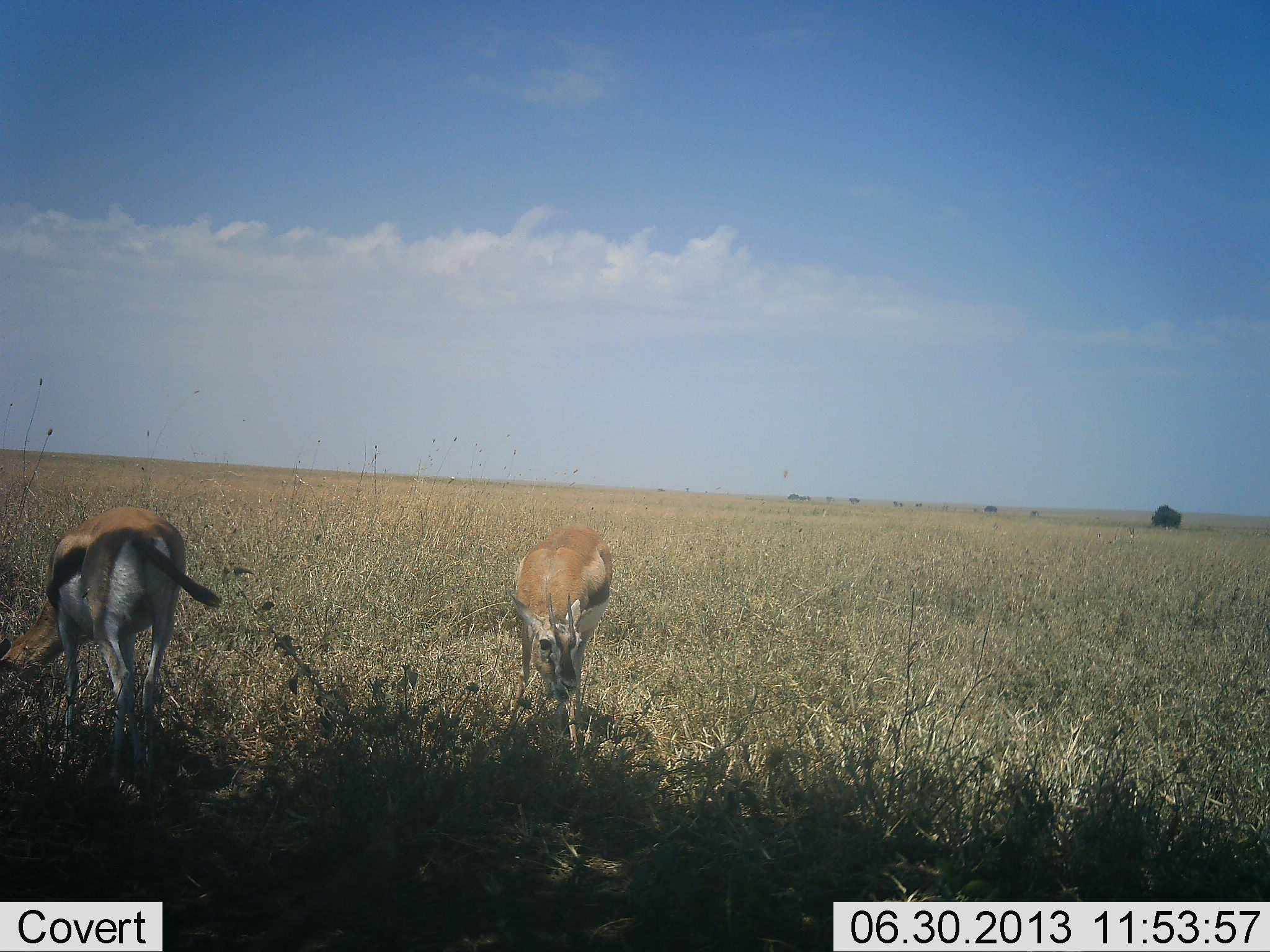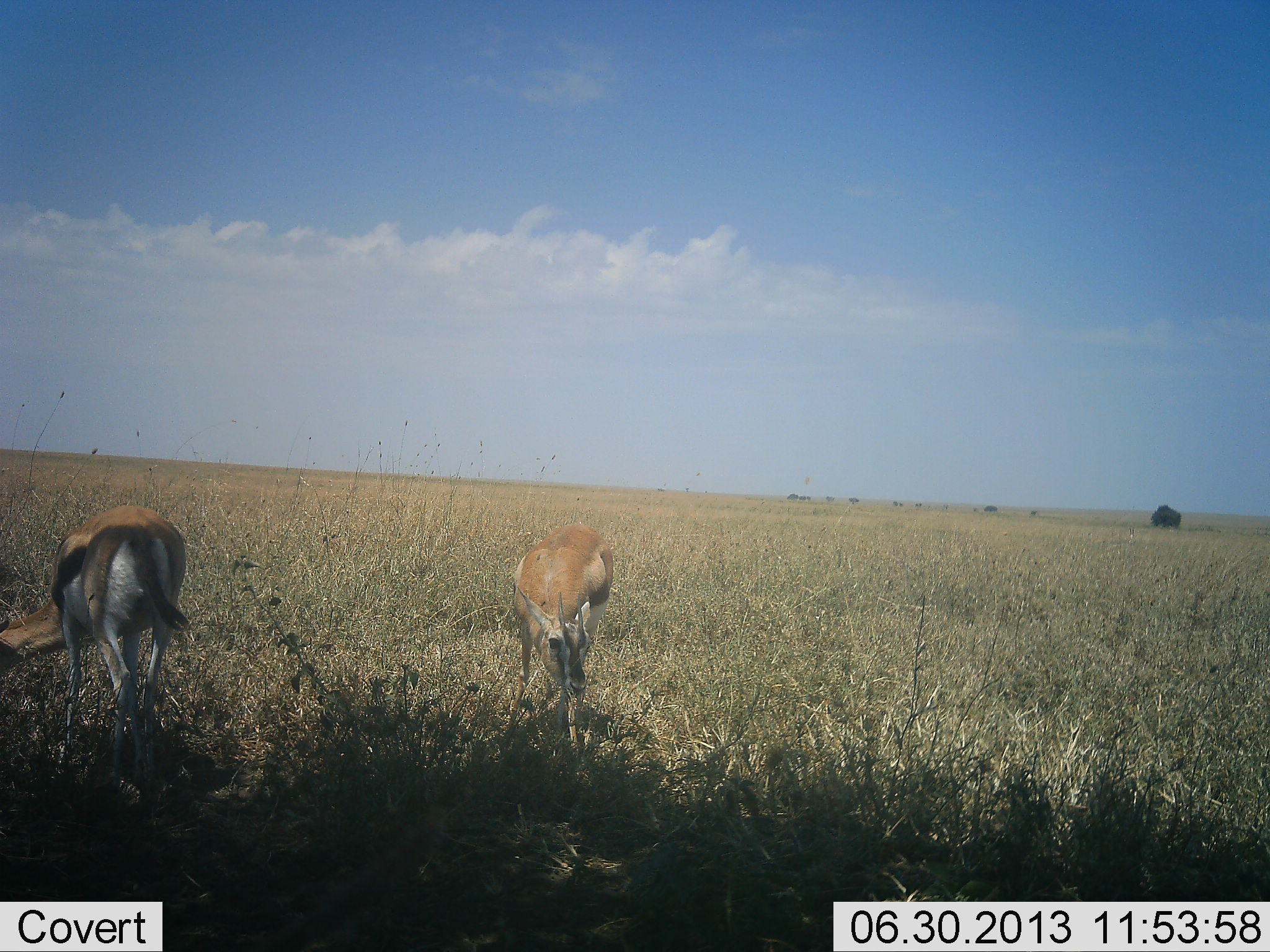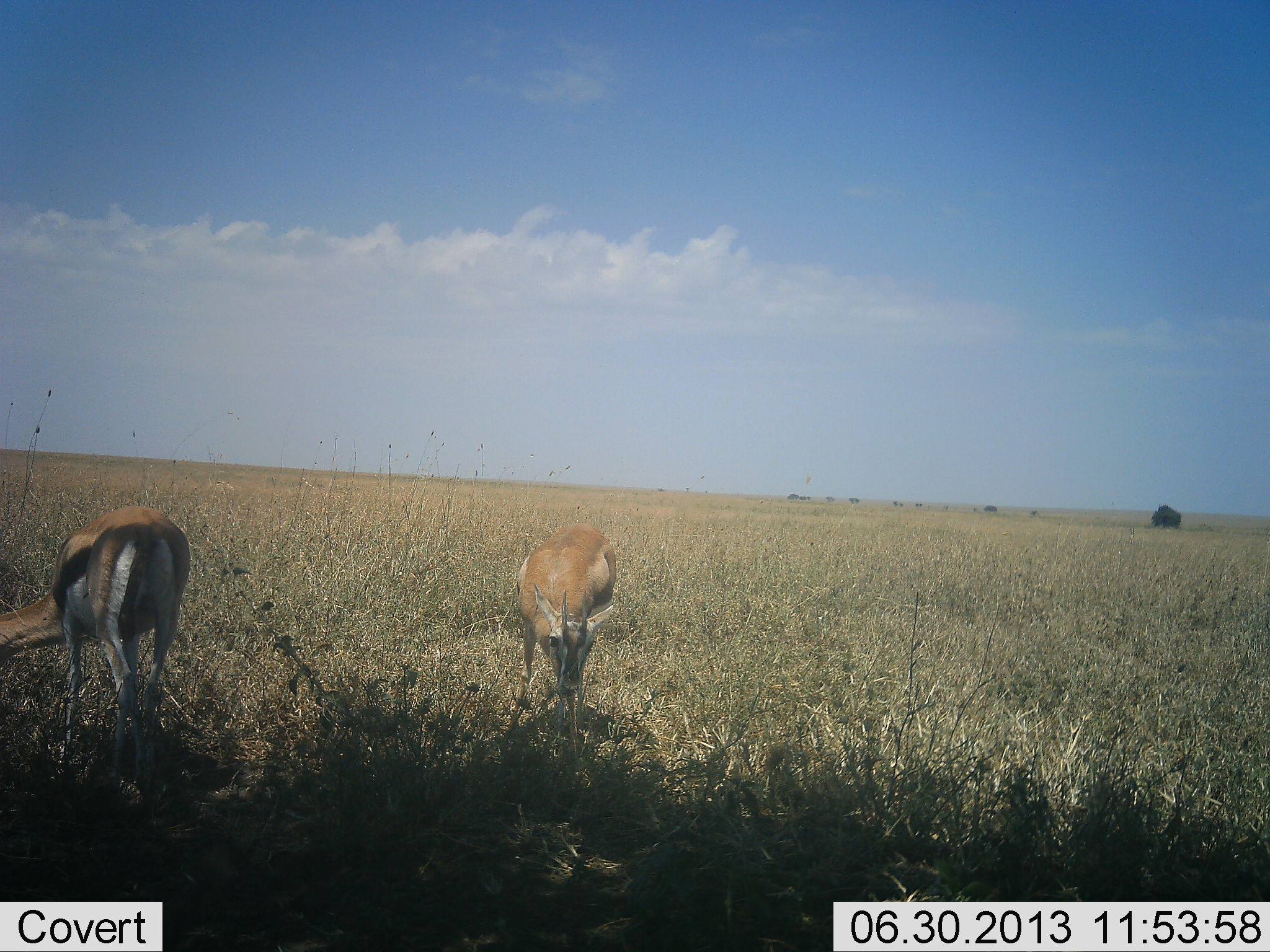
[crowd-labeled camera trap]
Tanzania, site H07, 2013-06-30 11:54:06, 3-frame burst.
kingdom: Animalia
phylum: Chordata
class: Mammalia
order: Artiodactyla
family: Bovidae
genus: Eudorcas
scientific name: Eudorcas thomsonii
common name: thomson's gazelle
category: gazellethomsons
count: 2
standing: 30%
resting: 0%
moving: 20%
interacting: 0%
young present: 0%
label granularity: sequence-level